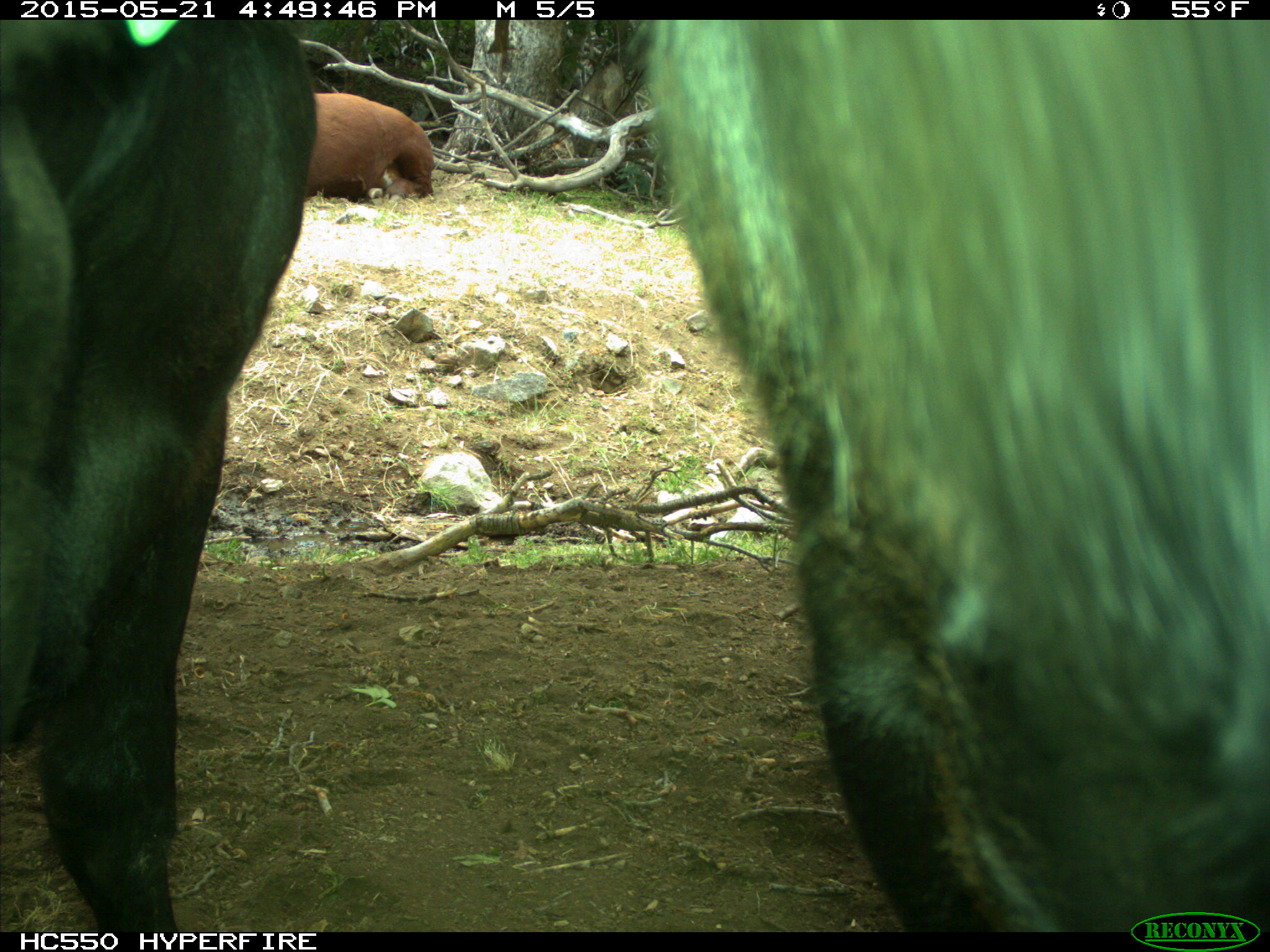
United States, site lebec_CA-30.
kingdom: Animalia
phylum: Chordata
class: Mammalia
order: Artiodactyla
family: Bovidae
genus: Bos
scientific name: Bos taurus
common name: domestic cow